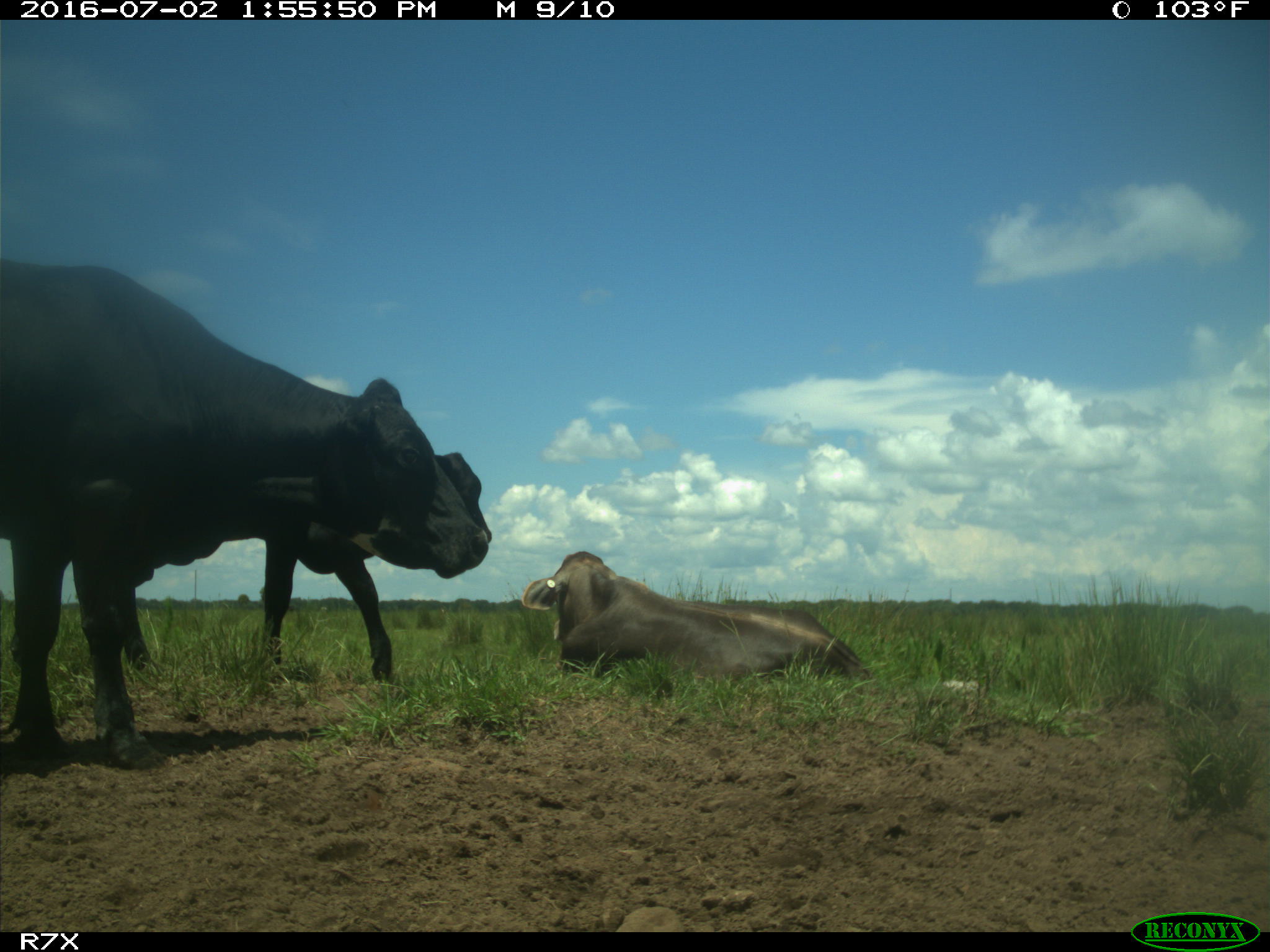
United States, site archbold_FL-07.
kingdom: Animalia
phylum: Chordata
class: Mammalia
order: Artiodactyla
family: Bovidae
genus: Bos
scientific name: Bos taurus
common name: domestic cow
Bos taurus (domestic cow).